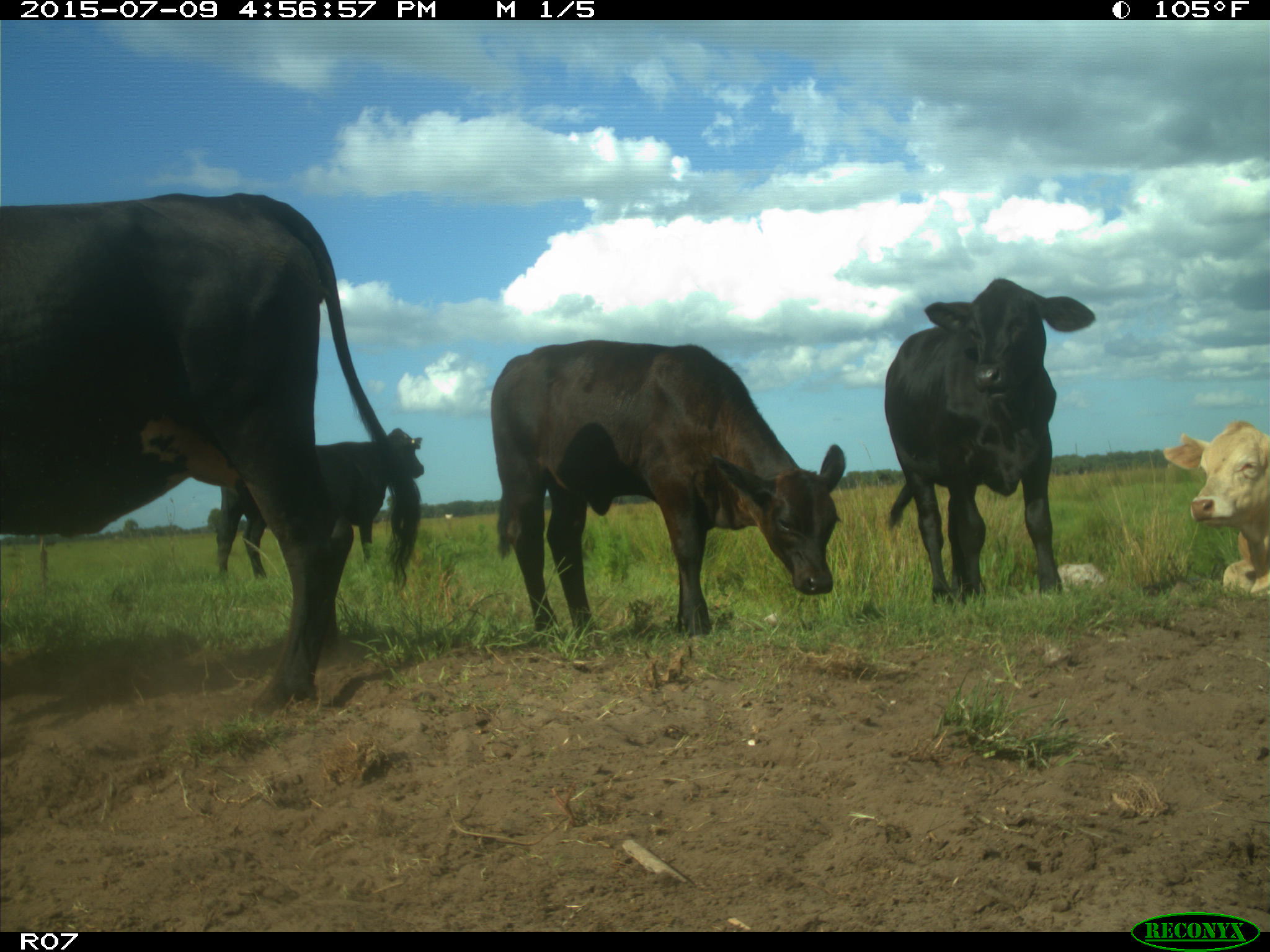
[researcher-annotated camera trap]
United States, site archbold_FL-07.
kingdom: Animalia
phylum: Chordata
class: Mammalia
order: Artiodactyla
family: Bovidae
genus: Bos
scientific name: Bos taurus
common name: domestic cow